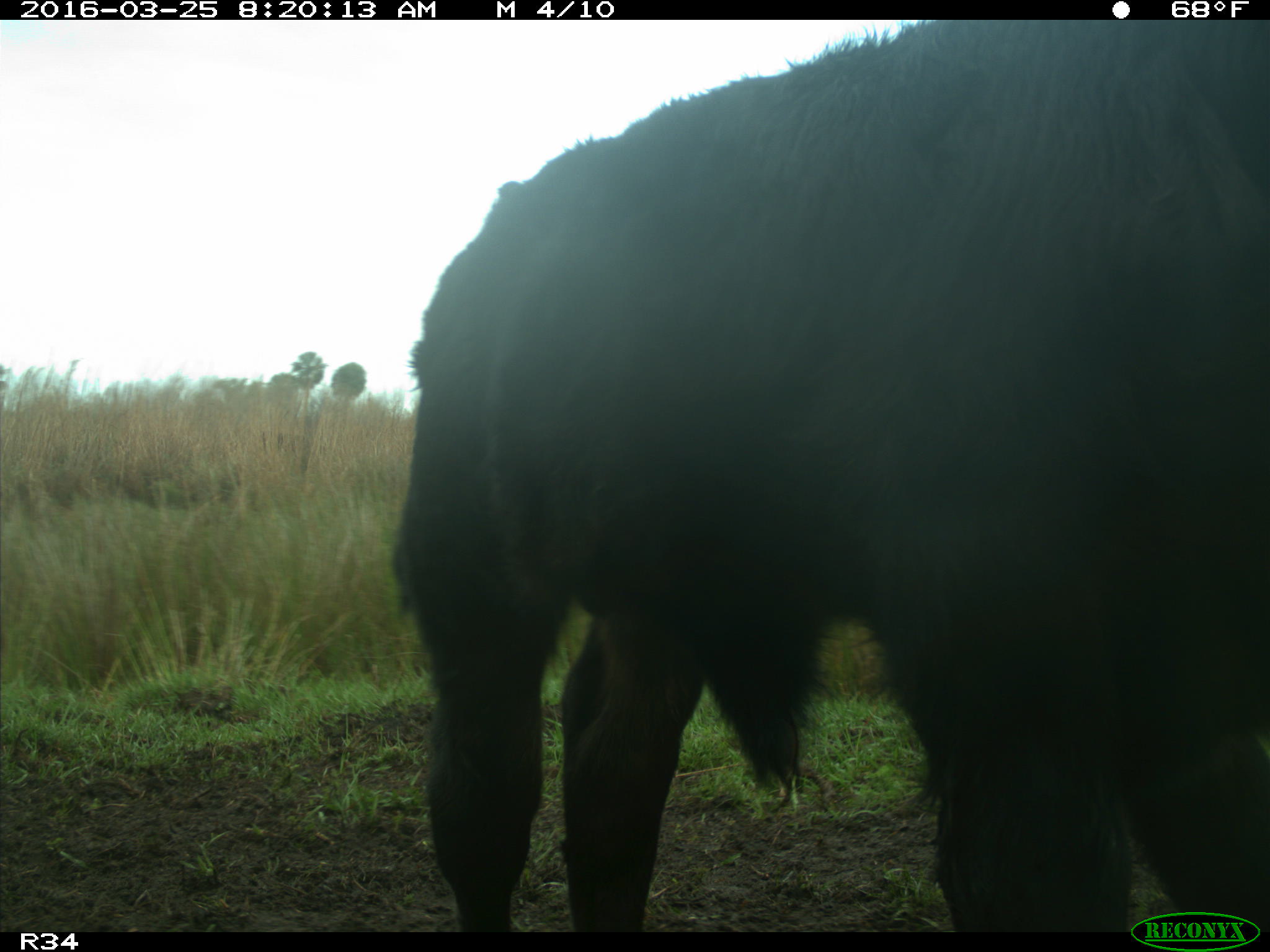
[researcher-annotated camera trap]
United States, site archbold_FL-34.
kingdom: Animalia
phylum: Chordata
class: Mammalia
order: Artiodactyla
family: Bovidae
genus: Bos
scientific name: Bos taurus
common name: domestic cow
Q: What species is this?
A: Bos taurus (domestic cow).